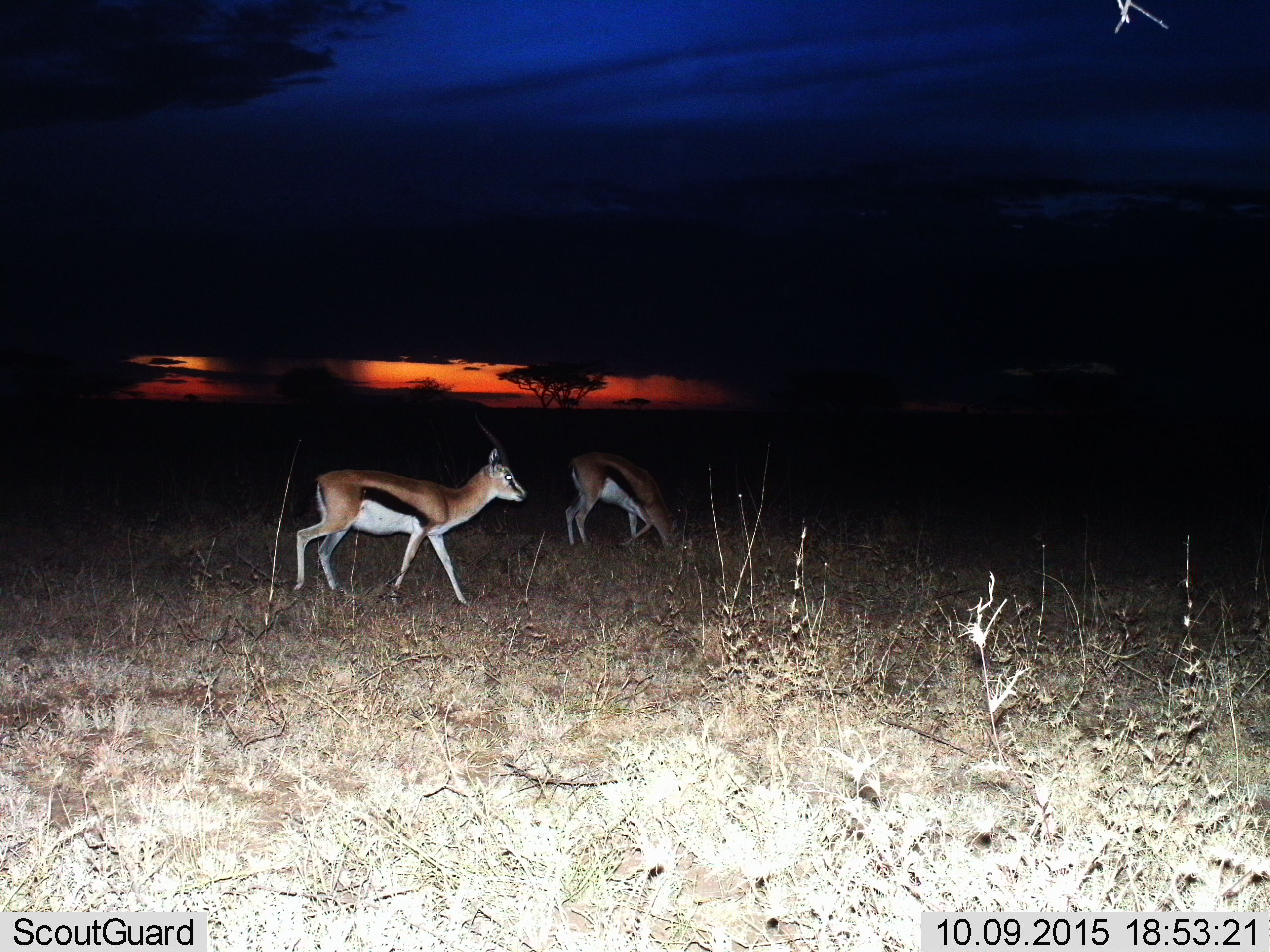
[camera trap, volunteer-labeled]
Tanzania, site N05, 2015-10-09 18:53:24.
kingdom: Animalia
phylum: Chordata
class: Mammalia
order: Artiodactyla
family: Bovidae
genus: Eudorcas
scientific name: Eudorcas thomsonii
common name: thomson's gazelle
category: gazellethomsons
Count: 2.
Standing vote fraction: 20%.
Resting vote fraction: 0%.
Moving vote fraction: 60%.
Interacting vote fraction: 0%.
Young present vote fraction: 0%.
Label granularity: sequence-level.